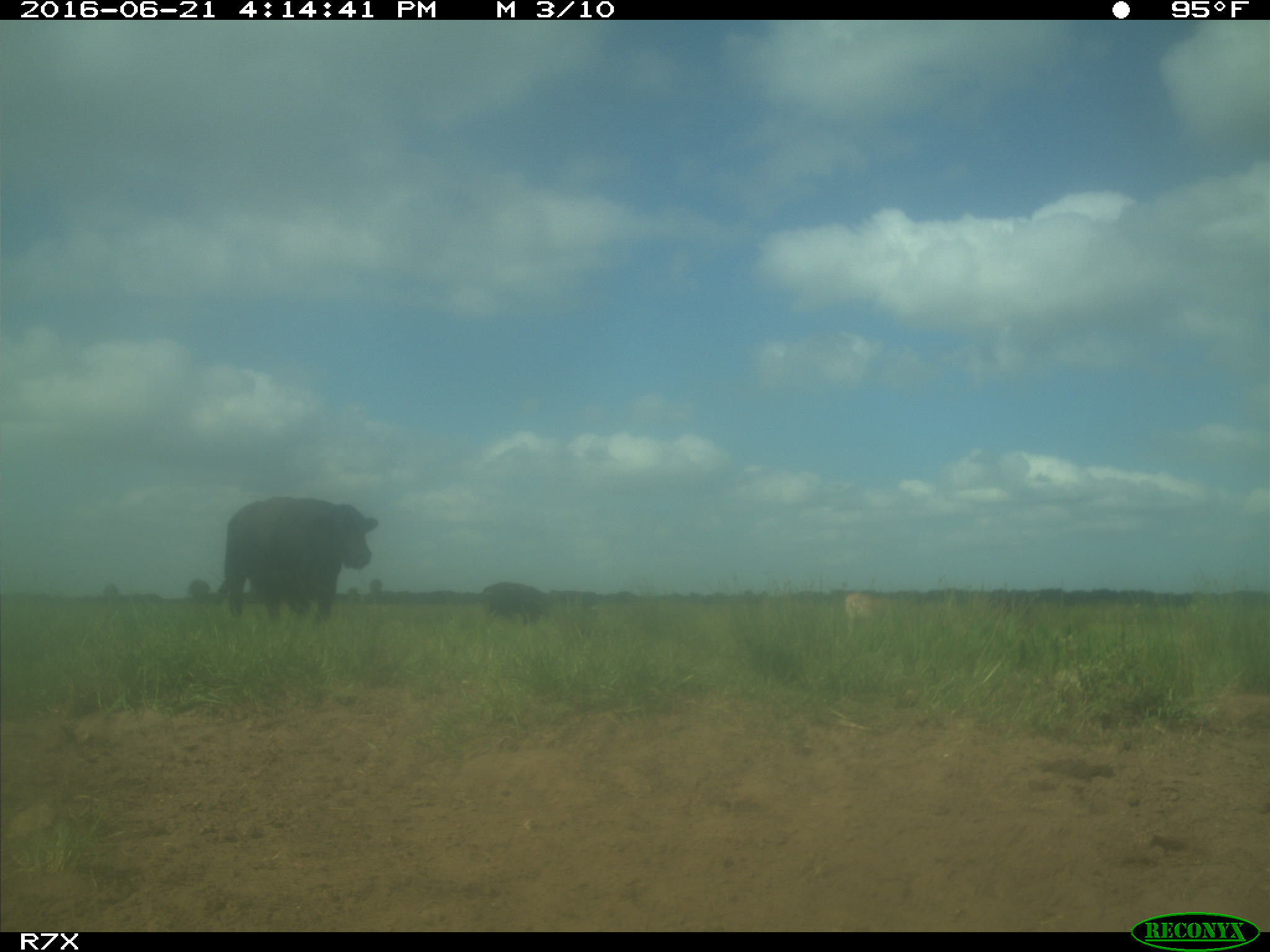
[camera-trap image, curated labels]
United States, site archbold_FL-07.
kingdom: Animalia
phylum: Chordata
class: Mammalia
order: Artiodactyla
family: Bovidae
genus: Bos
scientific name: Bos taurus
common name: domestic cow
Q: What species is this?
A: Bos taurus (domestic cow).